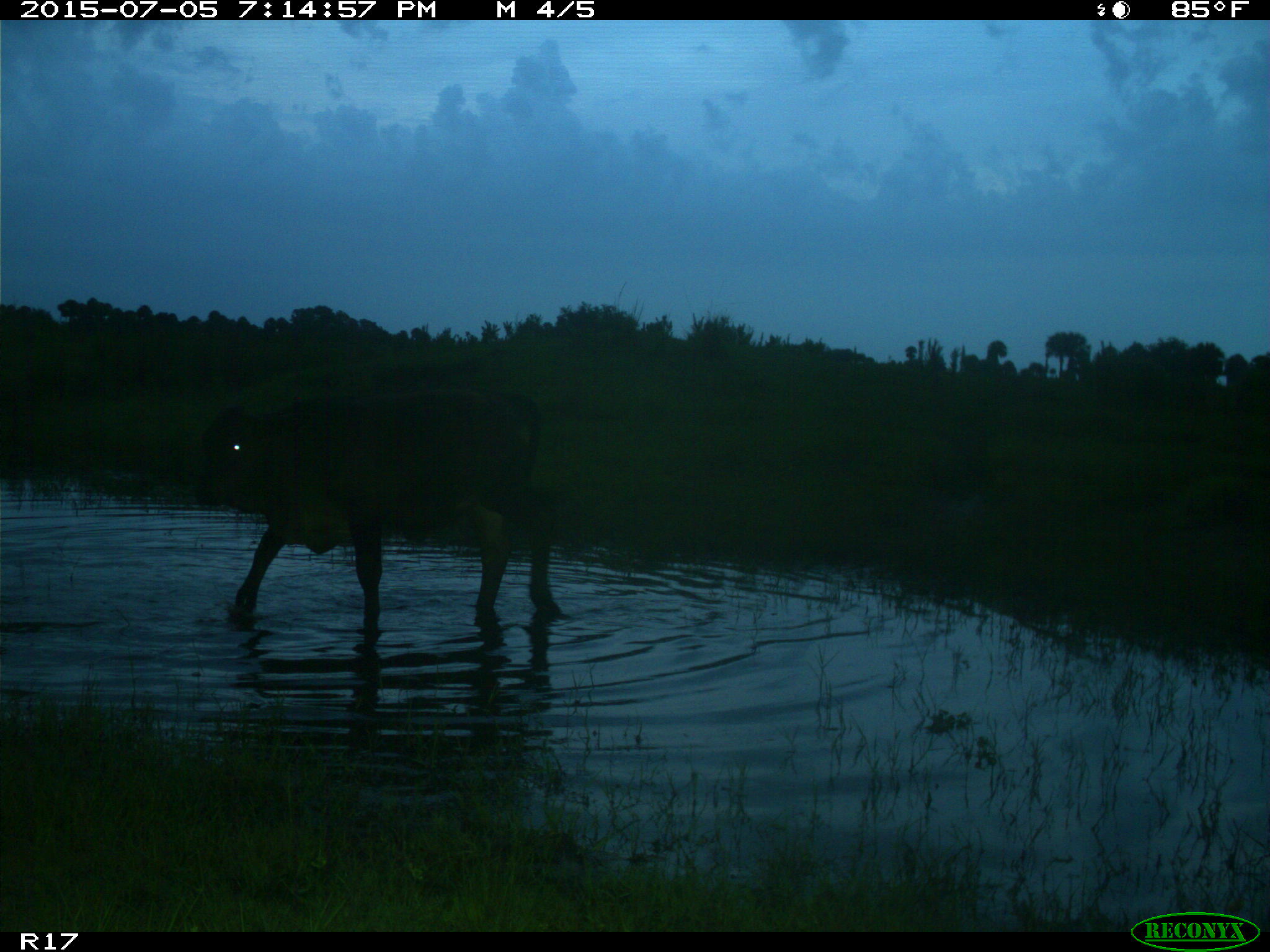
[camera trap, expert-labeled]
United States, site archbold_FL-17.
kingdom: Animalia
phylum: Chordata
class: Mammalia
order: Artiodactyla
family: Bovidae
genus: Bos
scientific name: Bos taurus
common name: domestic cow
Bos taurus (domestic cow).